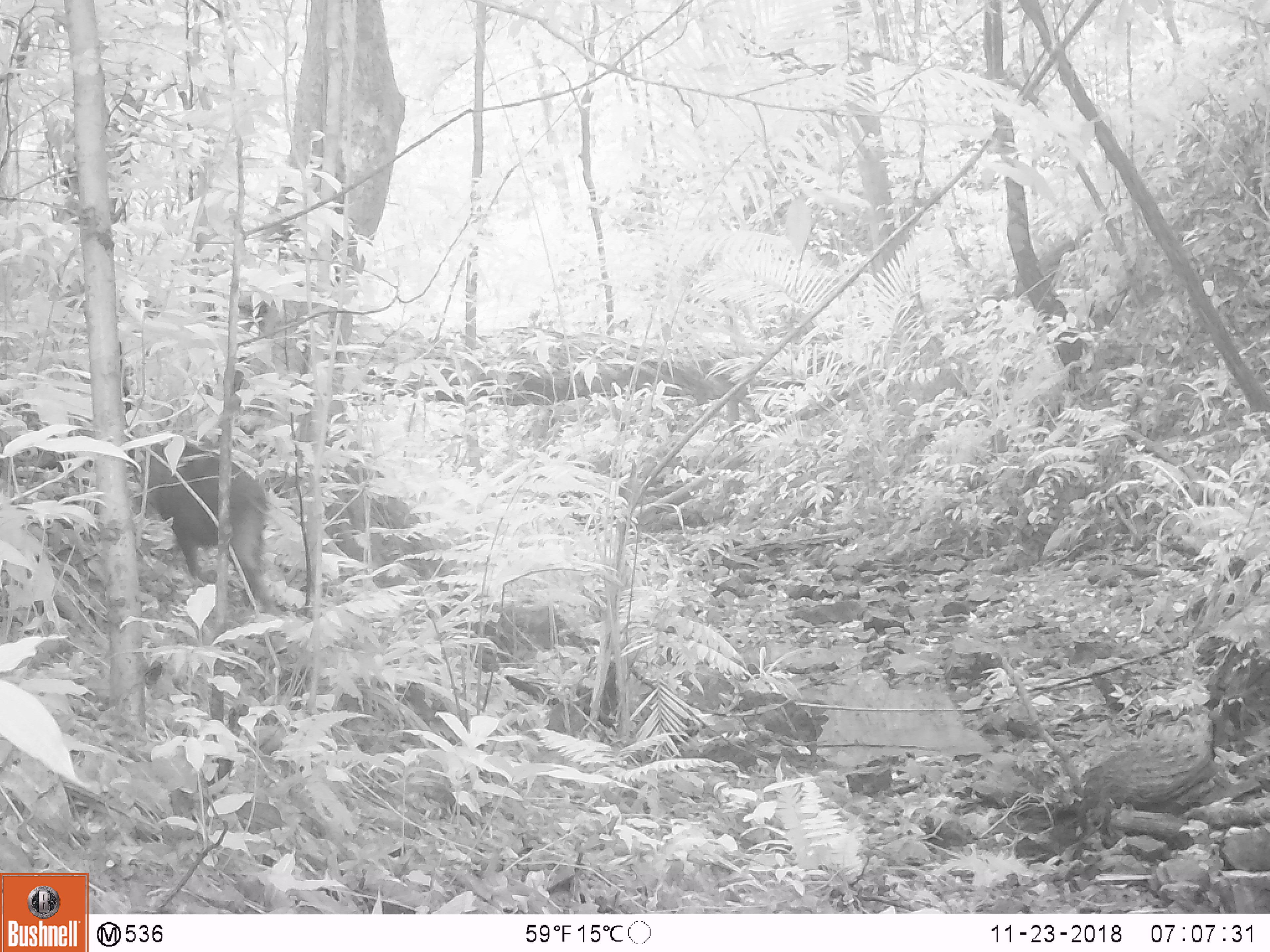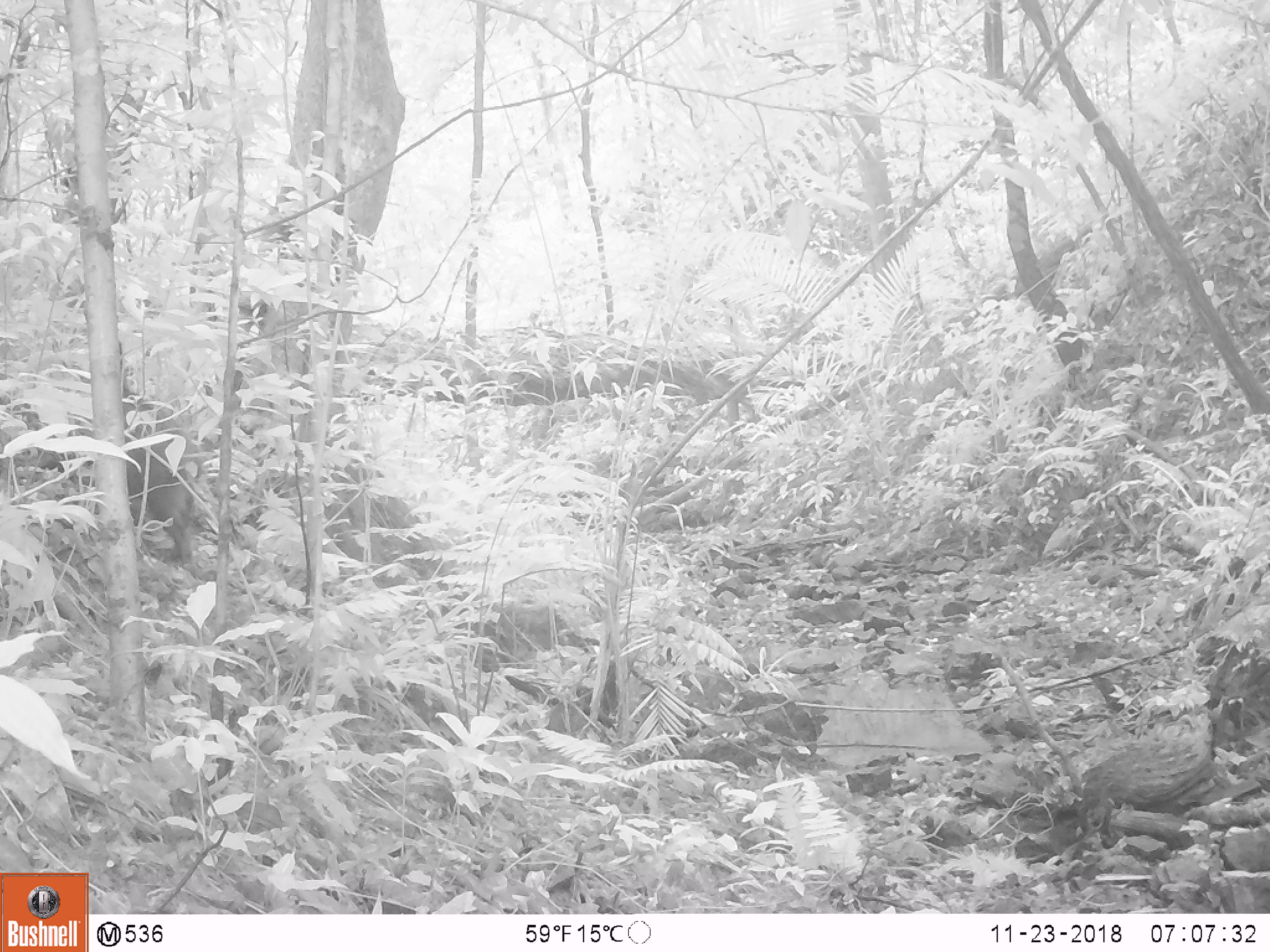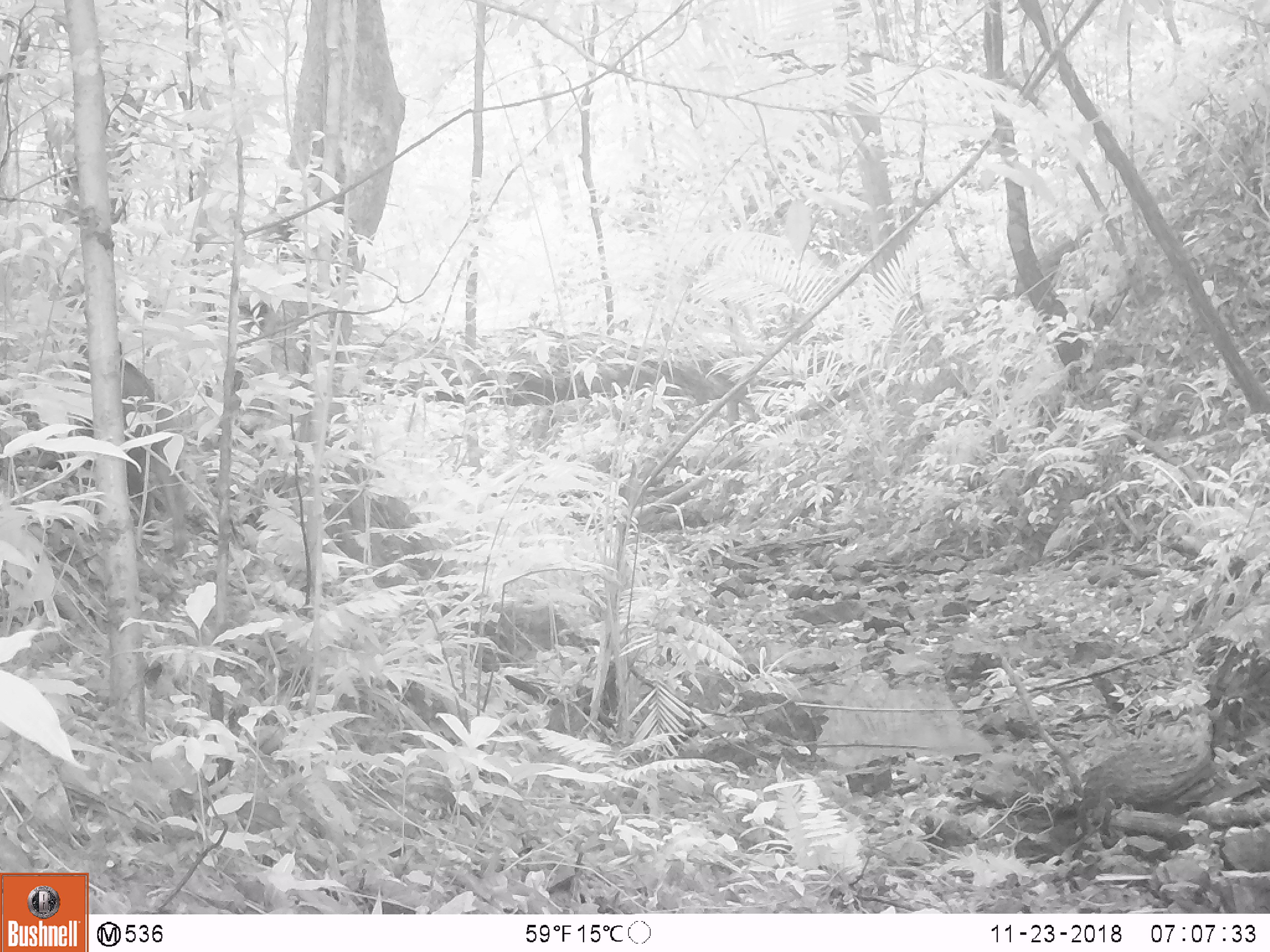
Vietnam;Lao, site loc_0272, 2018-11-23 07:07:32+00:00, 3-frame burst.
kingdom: Animalia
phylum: Chordata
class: Mammalia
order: Artiodactyla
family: Suidae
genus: Sus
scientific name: Sus scrofa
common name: eurasian wild pig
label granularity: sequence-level